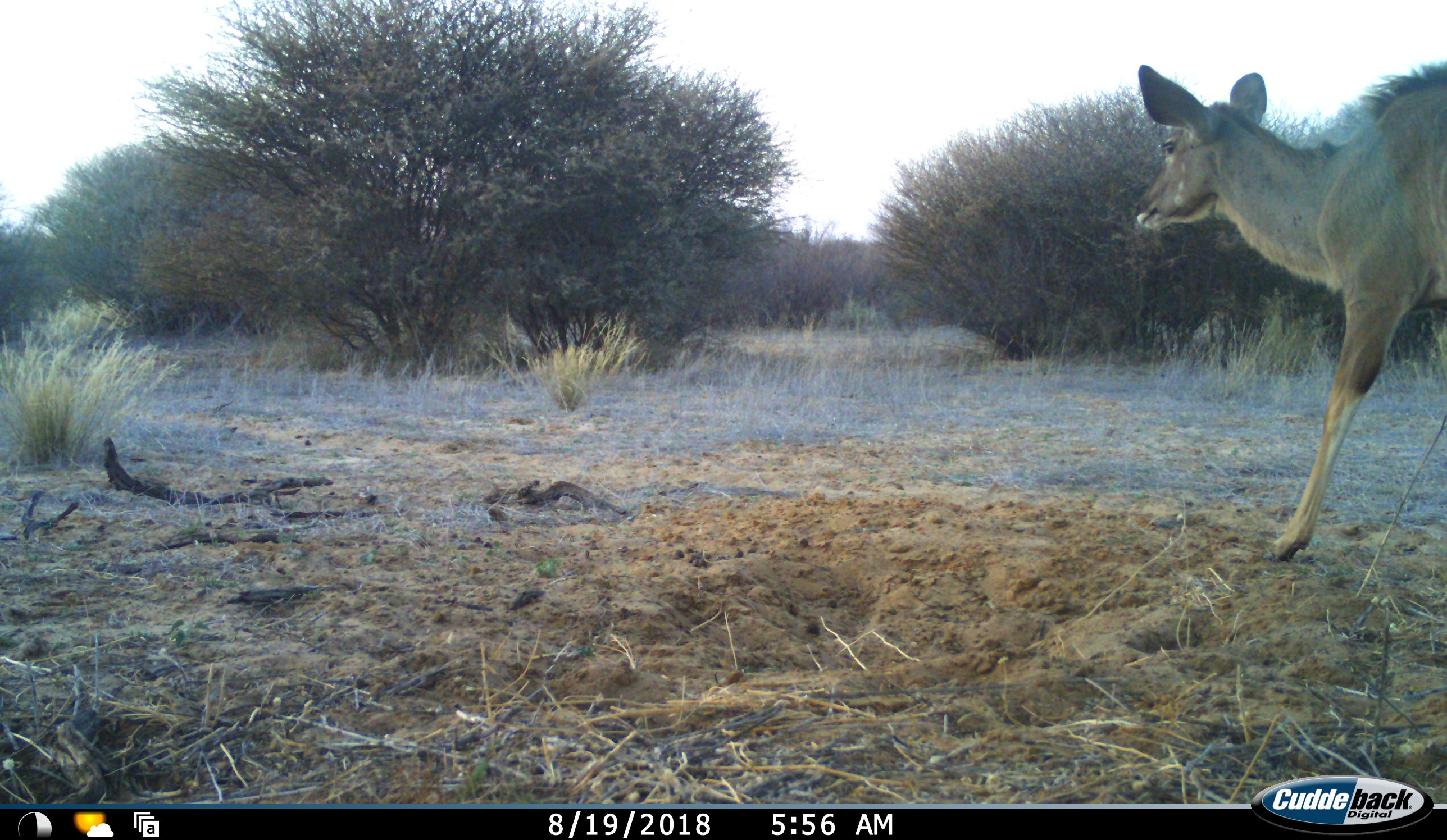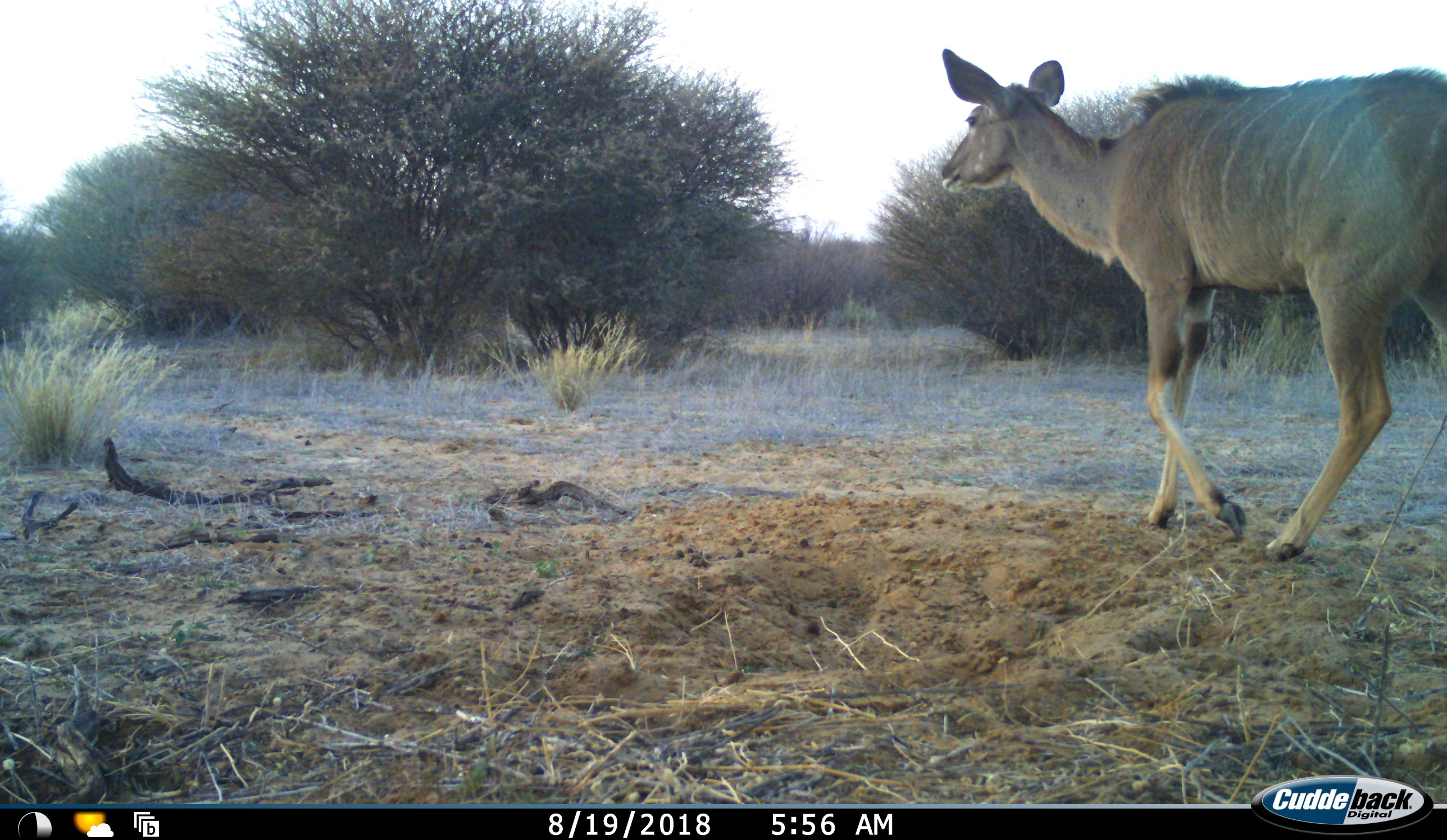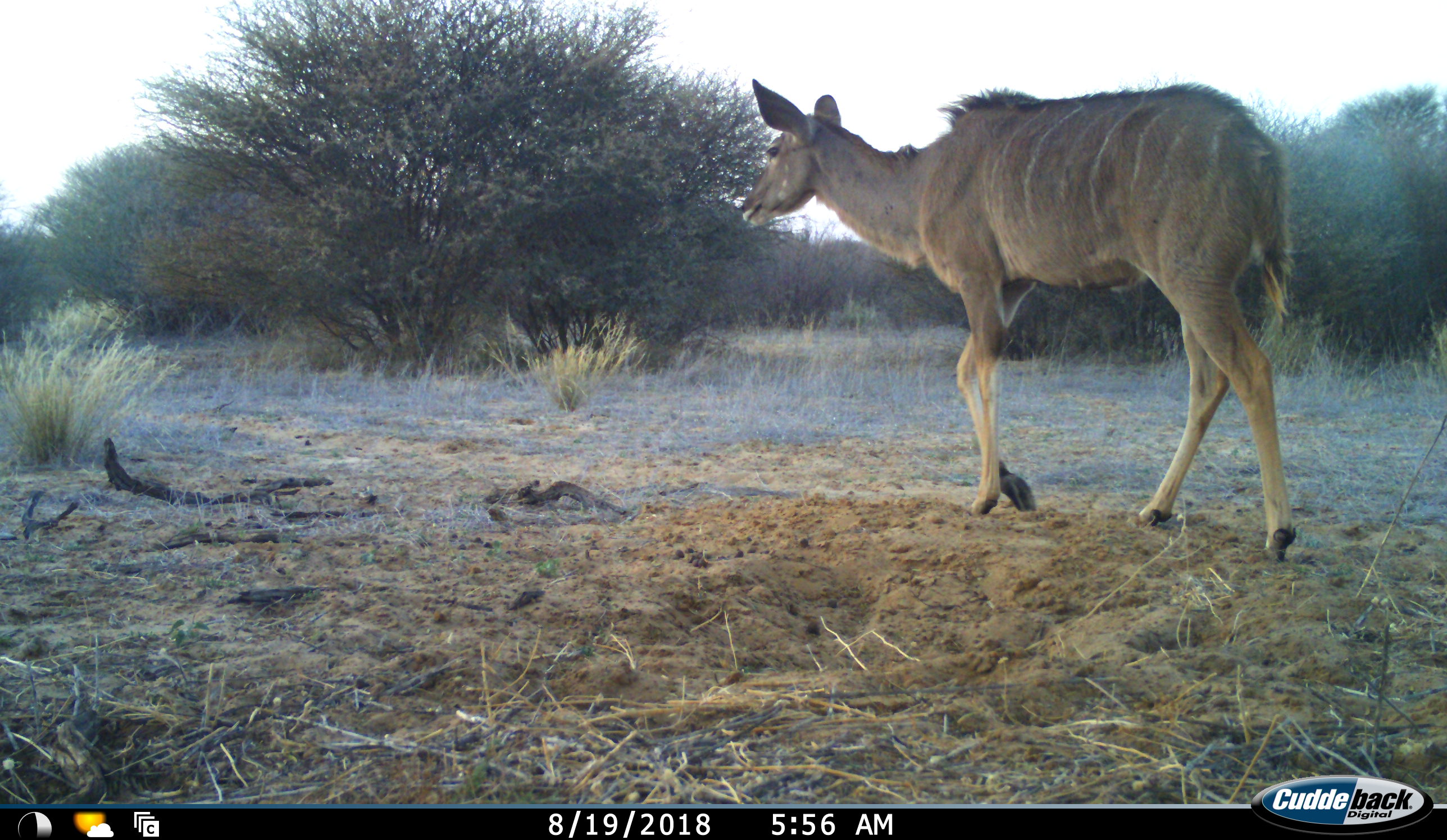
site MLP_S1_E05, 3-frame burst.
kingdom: Animalia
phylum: Chordata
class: Mammalia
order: Artiodactyla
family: Bovidae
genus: Tragelaphus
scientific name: Tragelaphus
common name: kudu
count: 1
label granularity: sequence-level